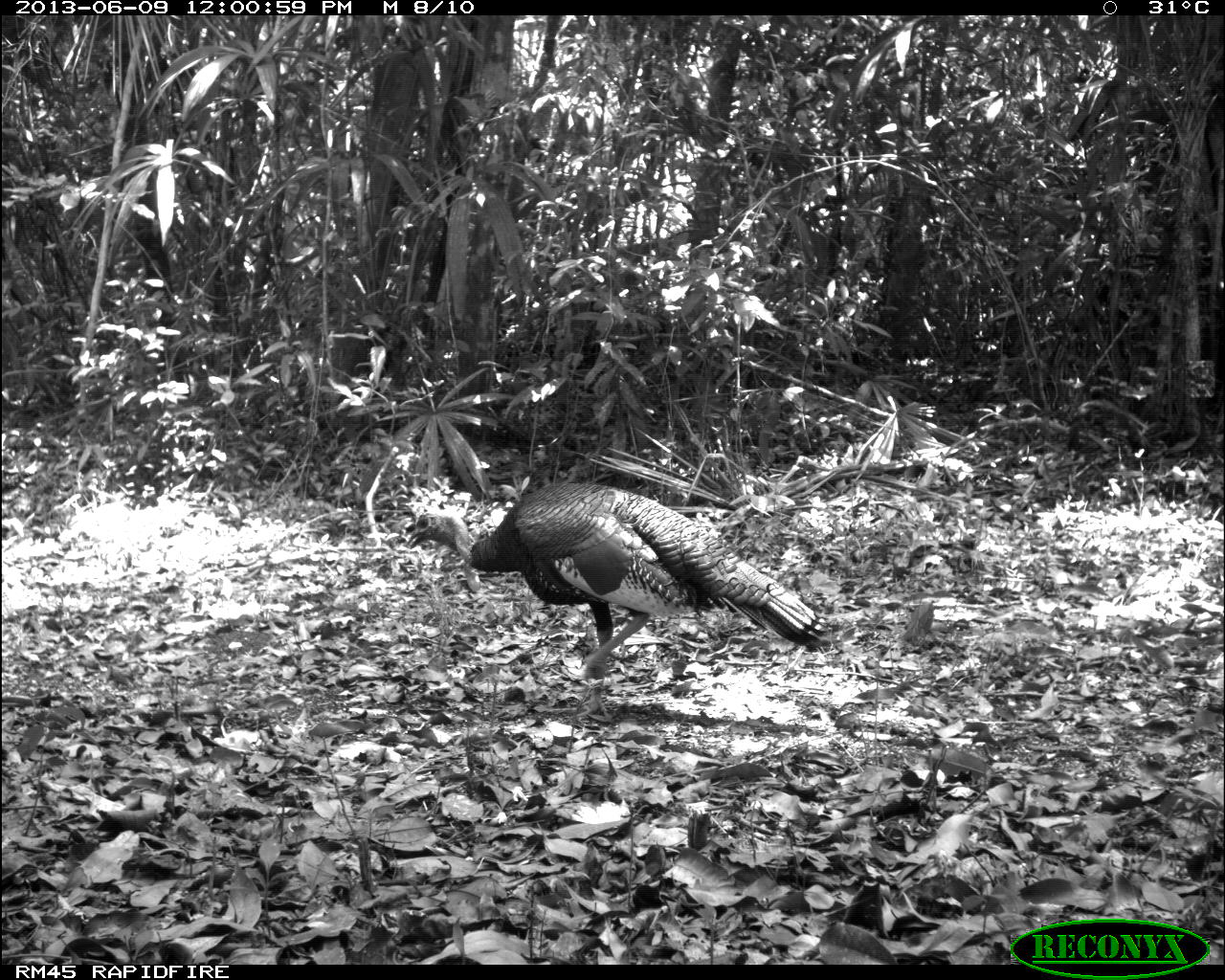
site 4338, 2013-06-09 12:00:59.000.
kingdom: Animalia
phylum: Chordata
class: Aves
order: Galliformes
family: Phasianidae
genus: Meleagris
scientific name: Meleagris ocellata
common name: ocellated turkey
Meleagris ocellata (ocellated turkey), count 1, sex male.